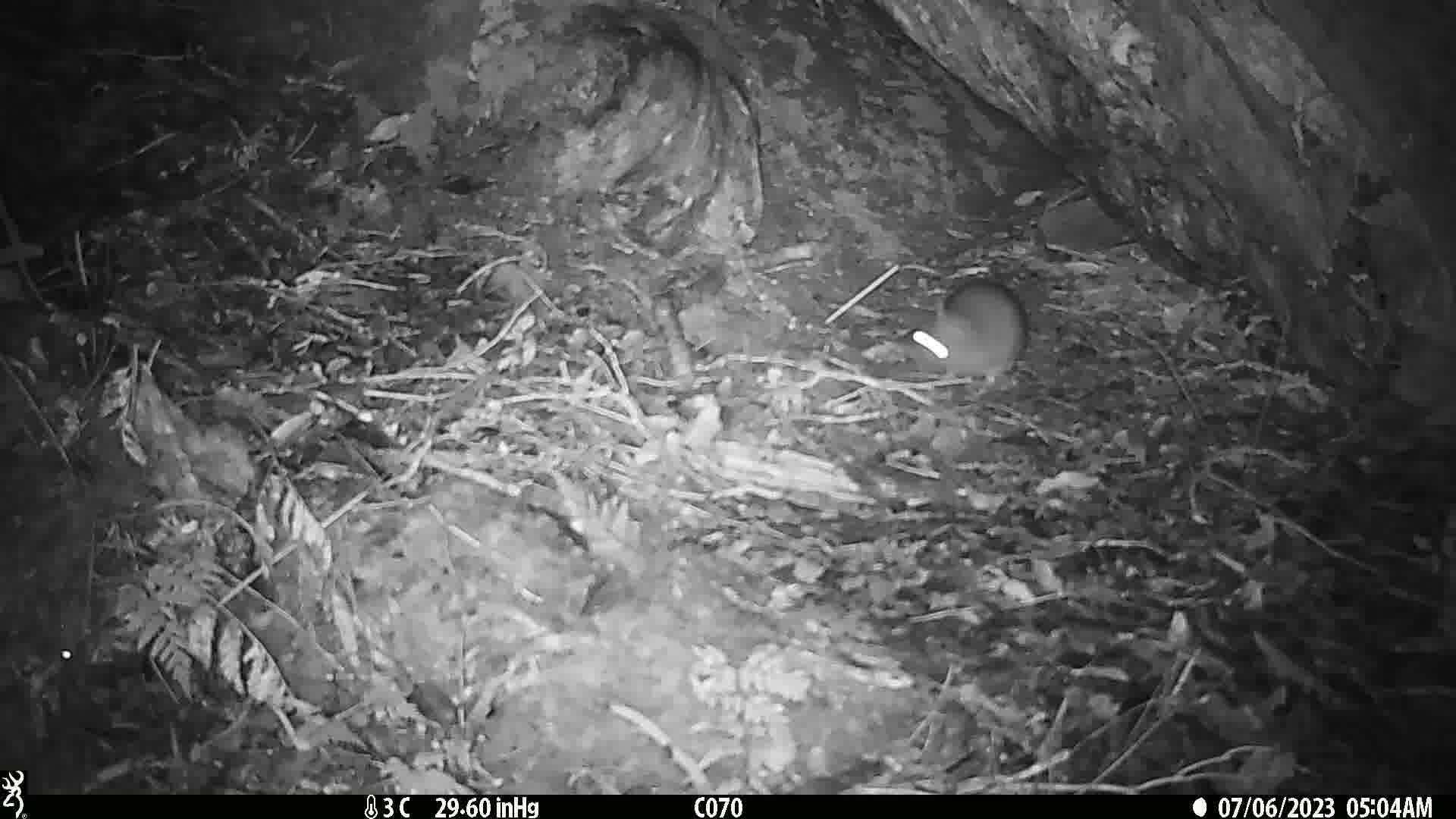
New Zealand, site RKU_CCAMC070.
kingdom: Animalia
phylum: Chordata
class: Mammalia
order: Rodentia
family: Muridae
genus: Rattus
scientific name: Rattus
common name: rat